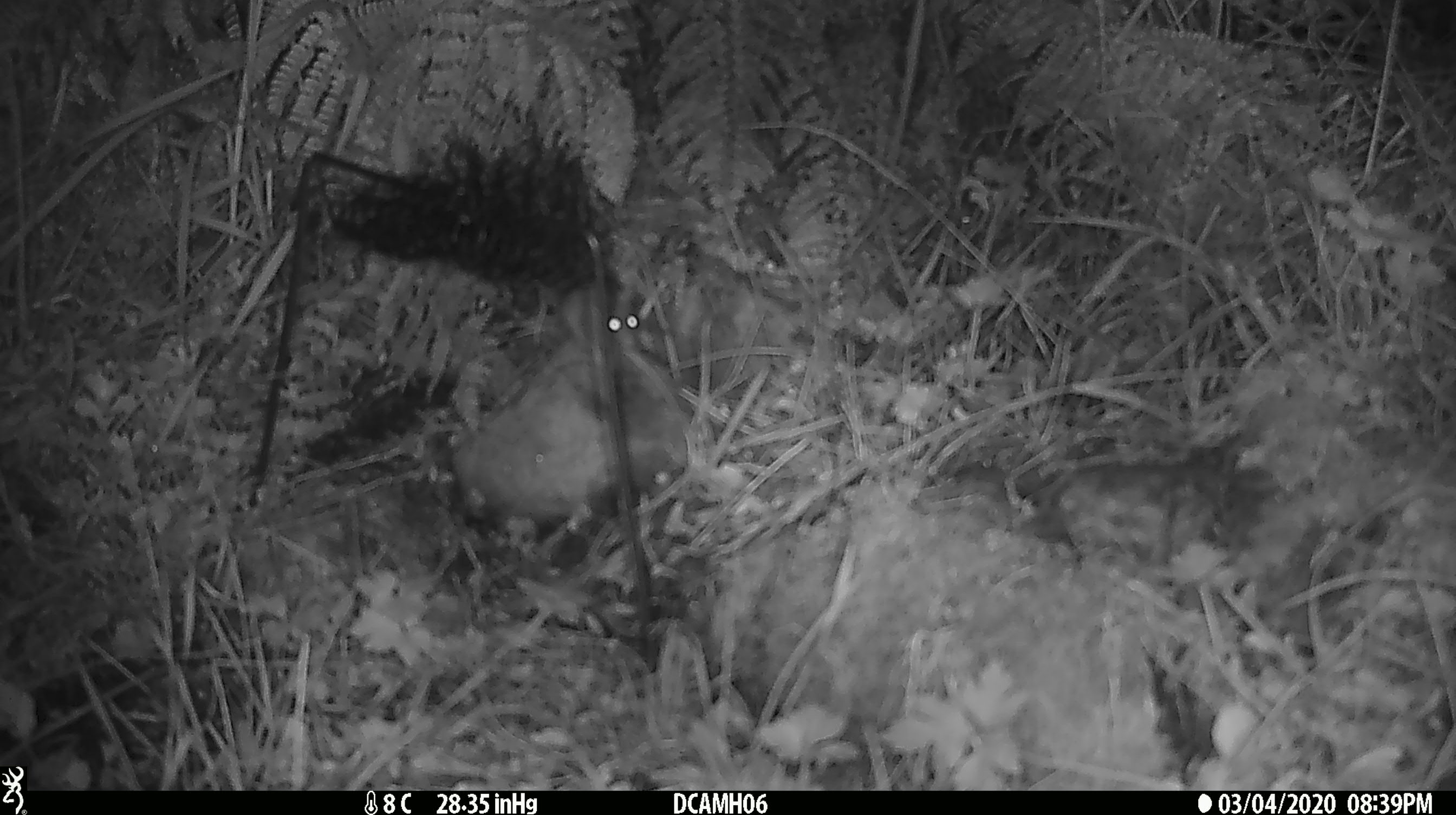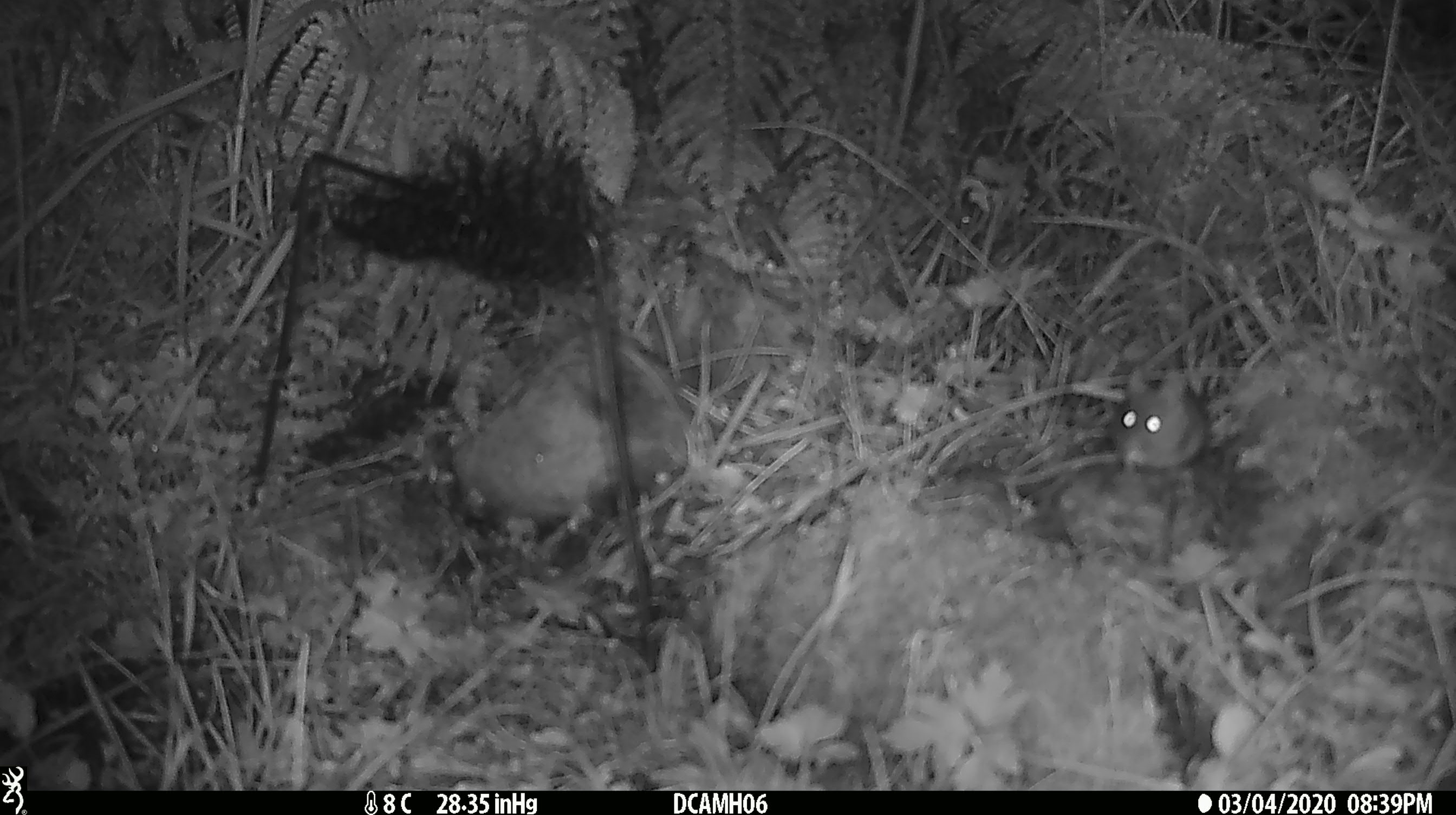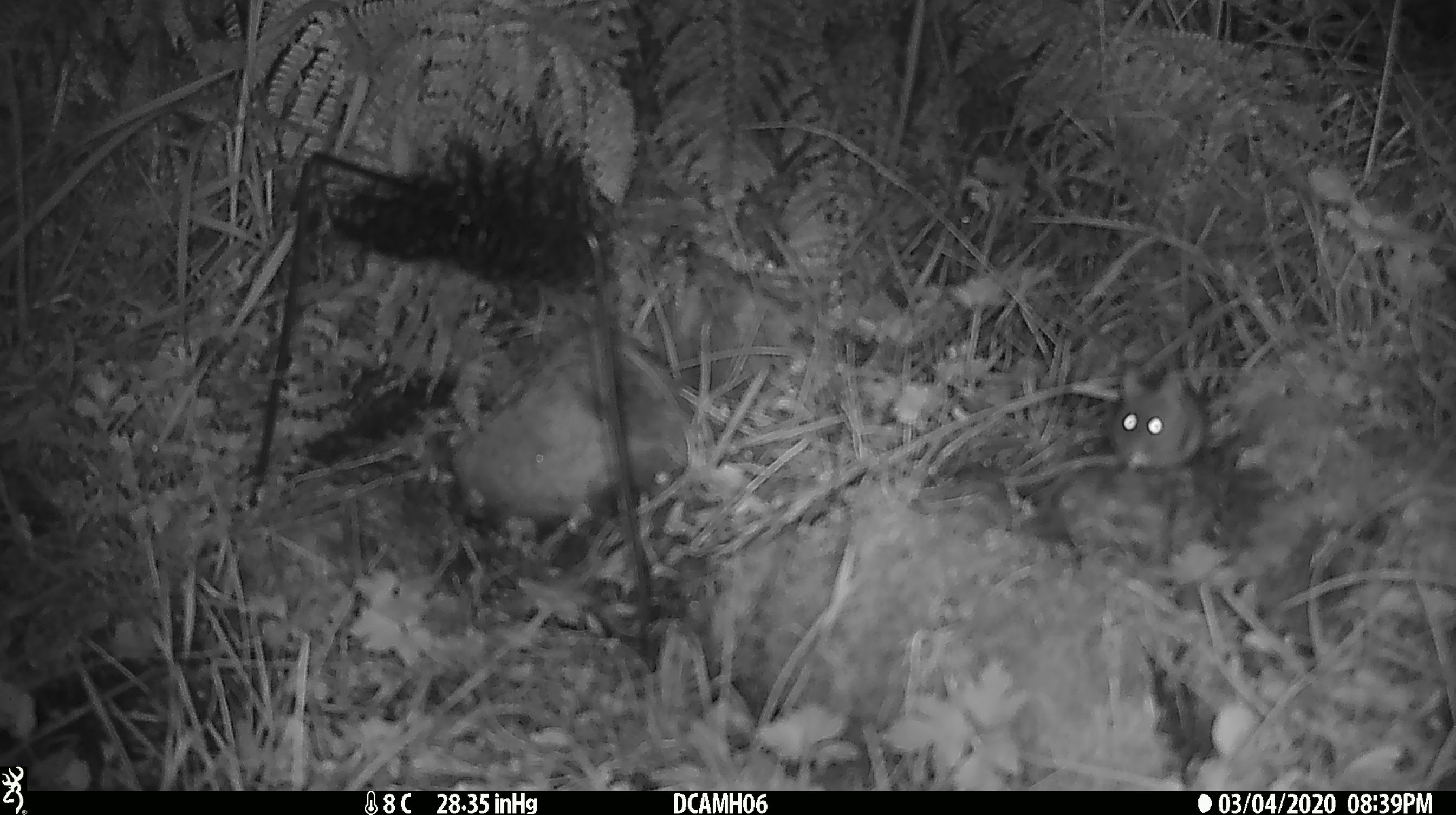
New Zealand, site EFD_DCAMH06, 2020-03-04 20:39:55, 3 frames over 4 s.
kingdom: Animalia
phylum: Chordata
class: Mammalia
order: Rodentia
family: Muridae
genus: Mus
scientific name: Mus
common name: mouse